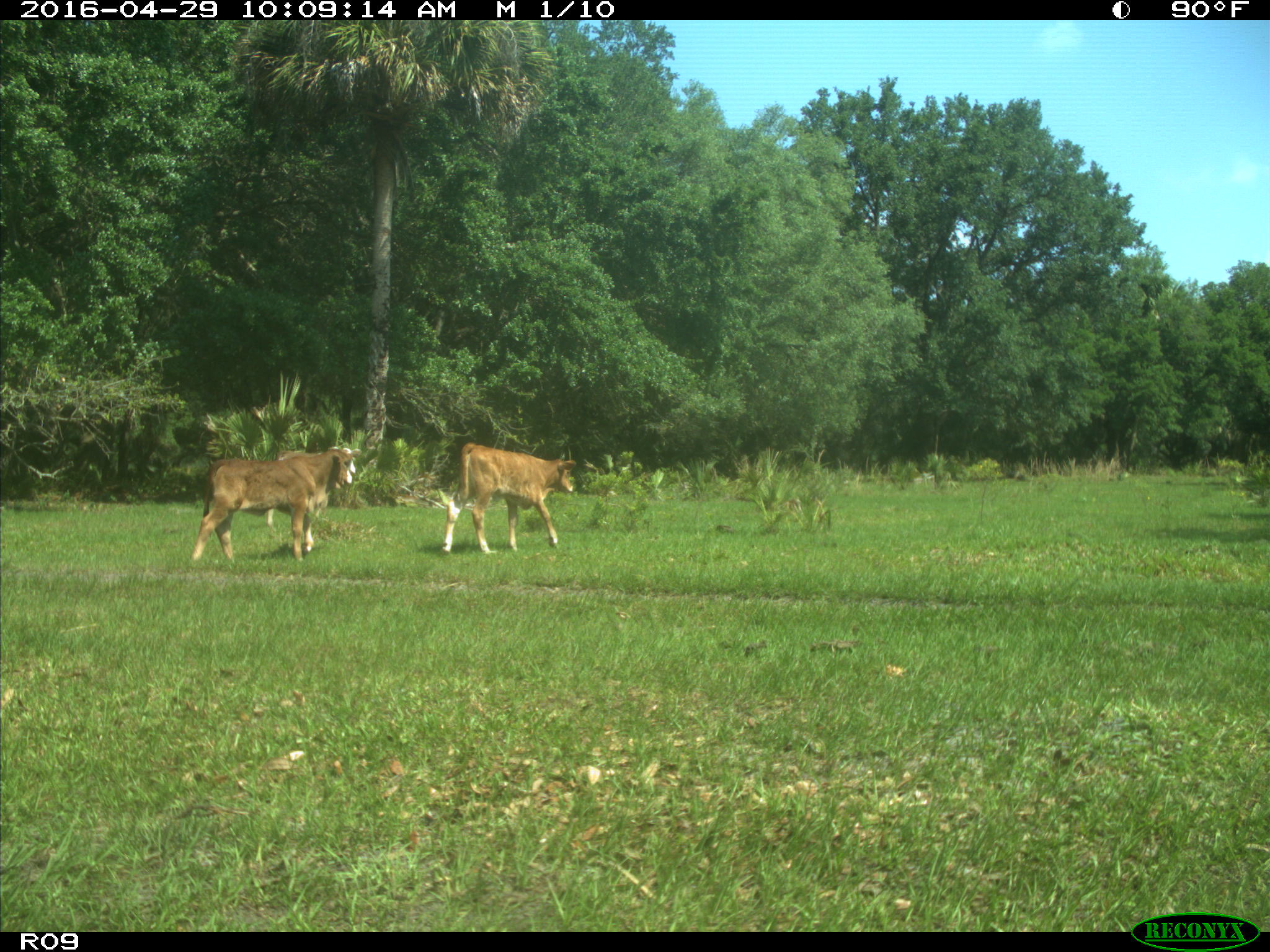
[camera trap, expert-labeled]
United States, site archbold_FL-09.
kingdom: Animalia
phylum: Chordata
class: Mammalia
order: Artiodactyla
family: Bovidae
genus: Bos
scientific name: Bos taurus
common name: domestic cow